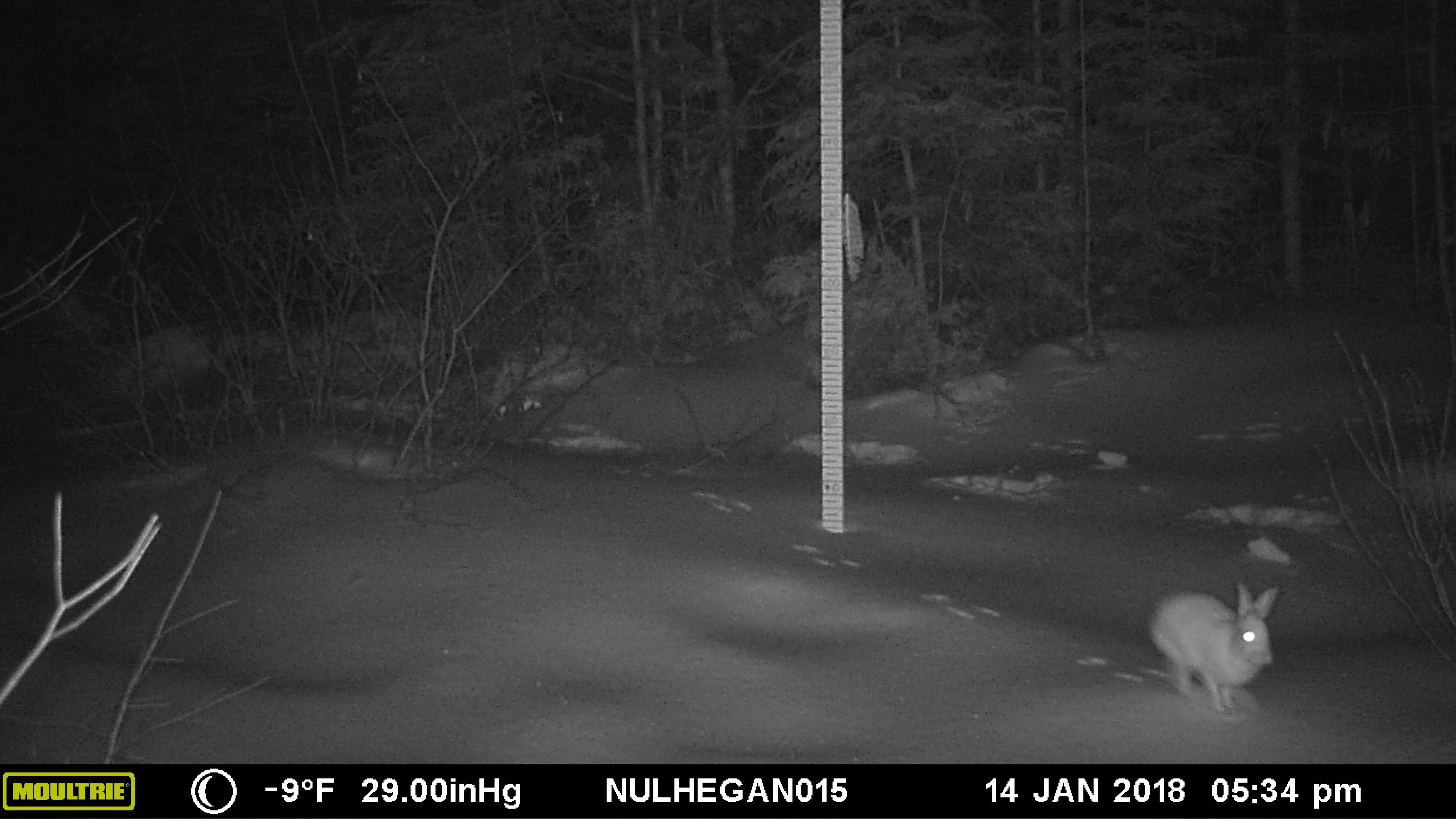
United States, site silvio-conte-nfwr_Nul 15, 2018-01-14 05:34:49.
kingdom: Animalia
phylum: Chordata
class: Mammalia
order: Lagomorpha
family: Leporidae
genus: Lepus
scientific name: Lepus americanus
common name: snowshoe hare